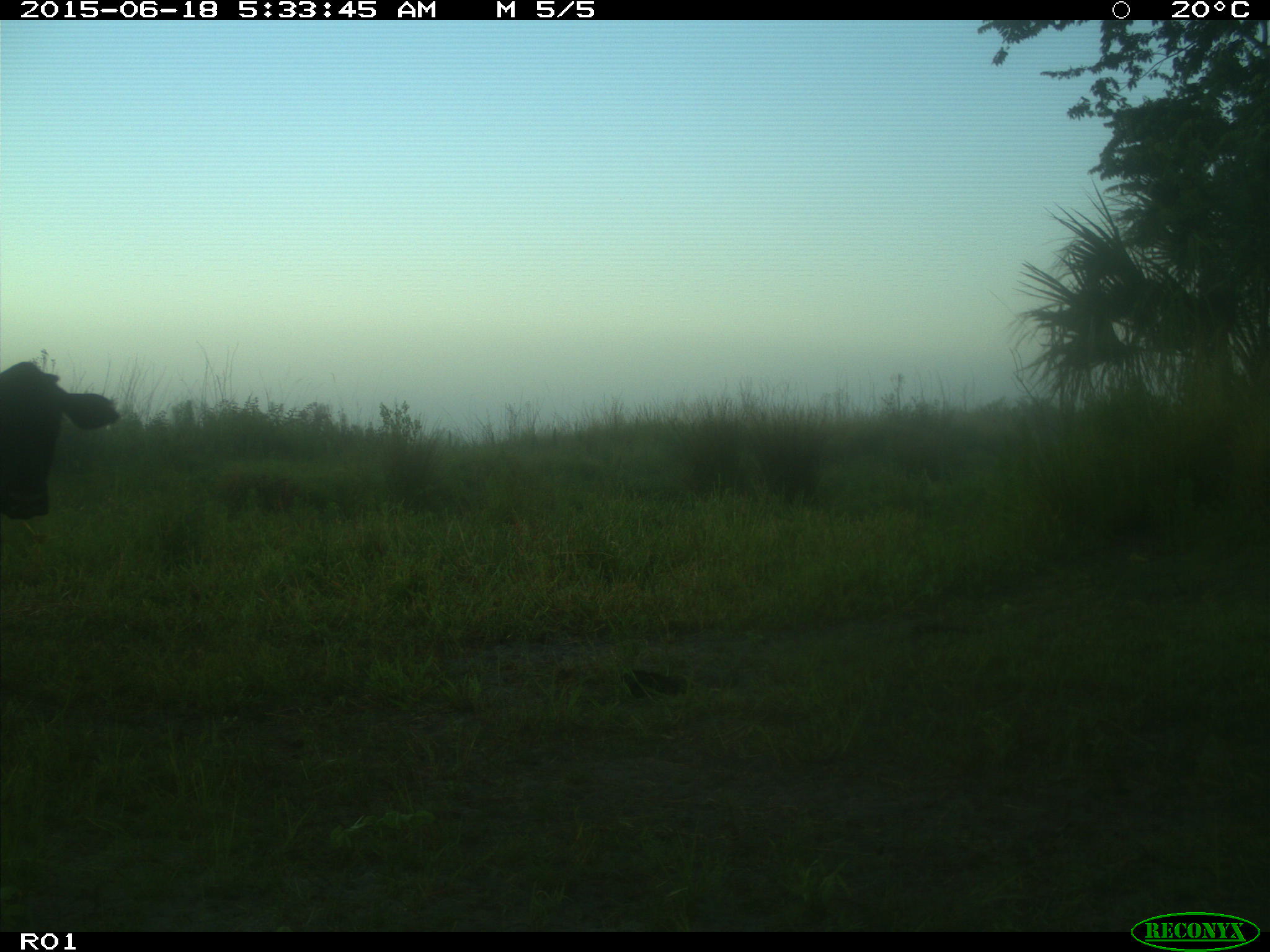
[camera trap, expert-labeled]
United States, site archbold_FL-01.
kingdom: Animalia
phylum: Chordata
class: Mammalia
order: Artiodactyla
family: Bovidae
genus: Bos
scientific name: Bos taurus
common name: domestic cow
Bos taurus (domestic cow).